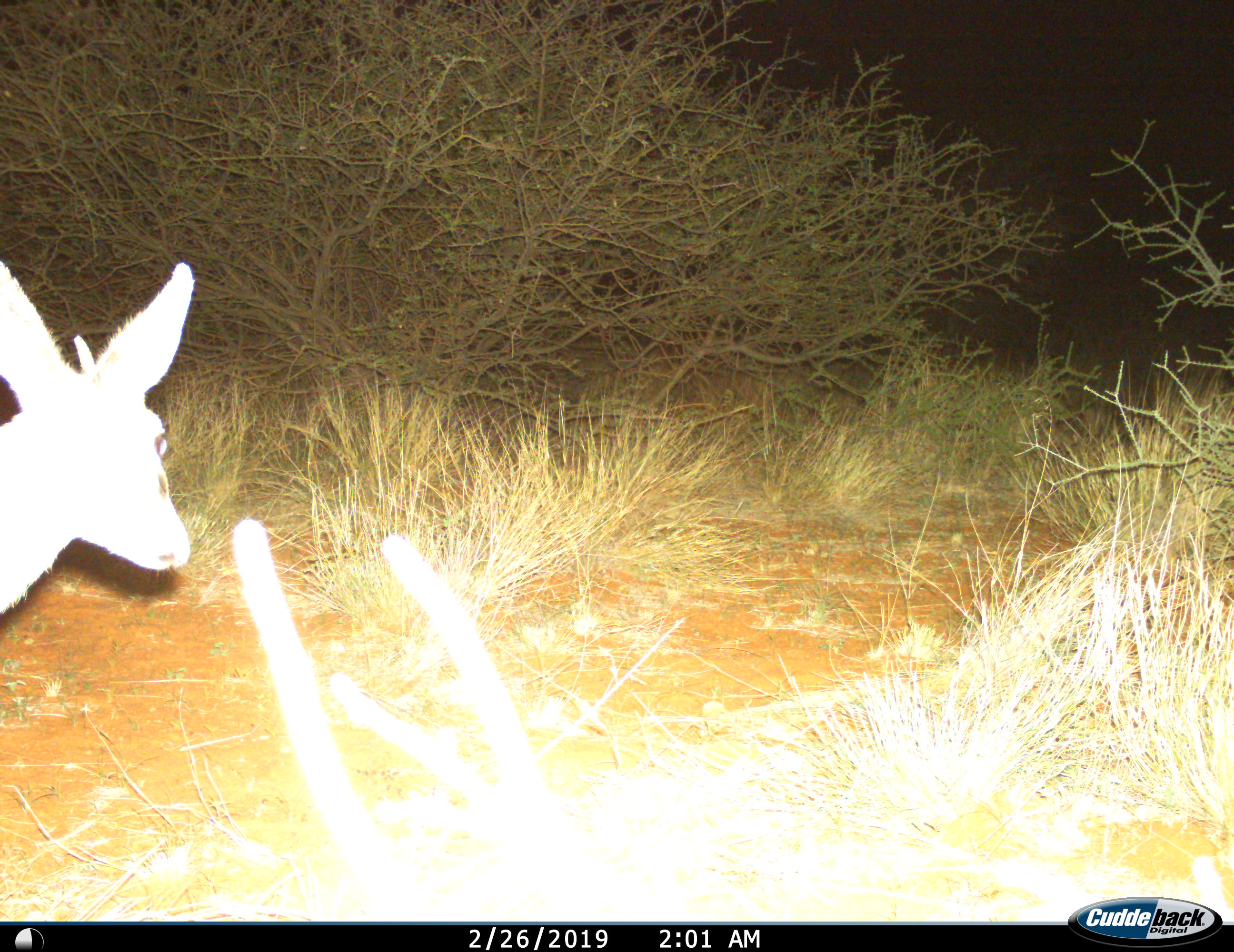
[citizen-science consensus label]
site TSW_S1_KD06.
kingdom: Animalia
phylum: Chordata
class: Mammalia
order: Artiodactyla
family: Bovidae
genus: Sylvicapra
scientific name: Sylvicapra grimmia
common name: common duiker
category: duikercommongrey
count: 1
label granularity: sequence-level